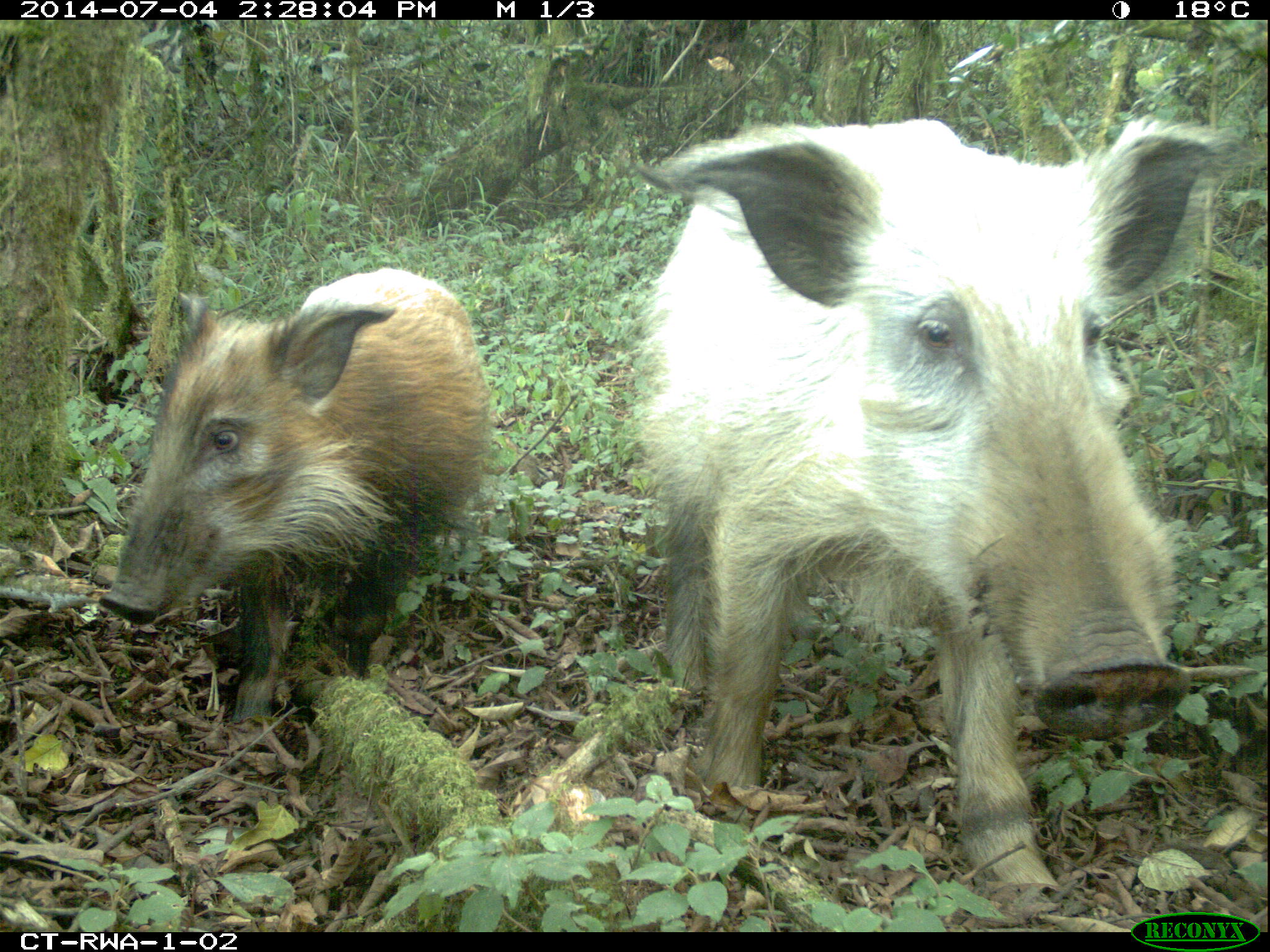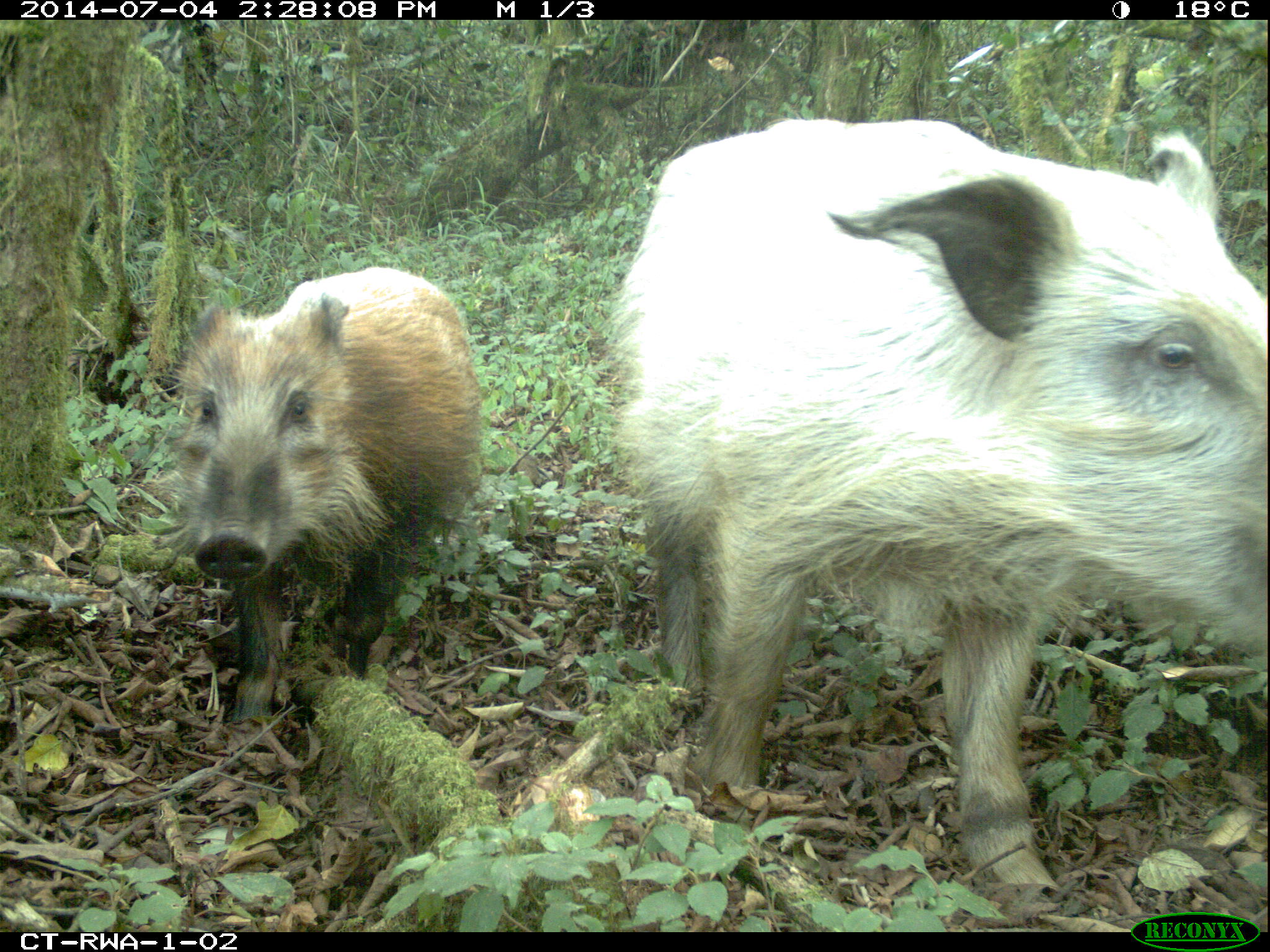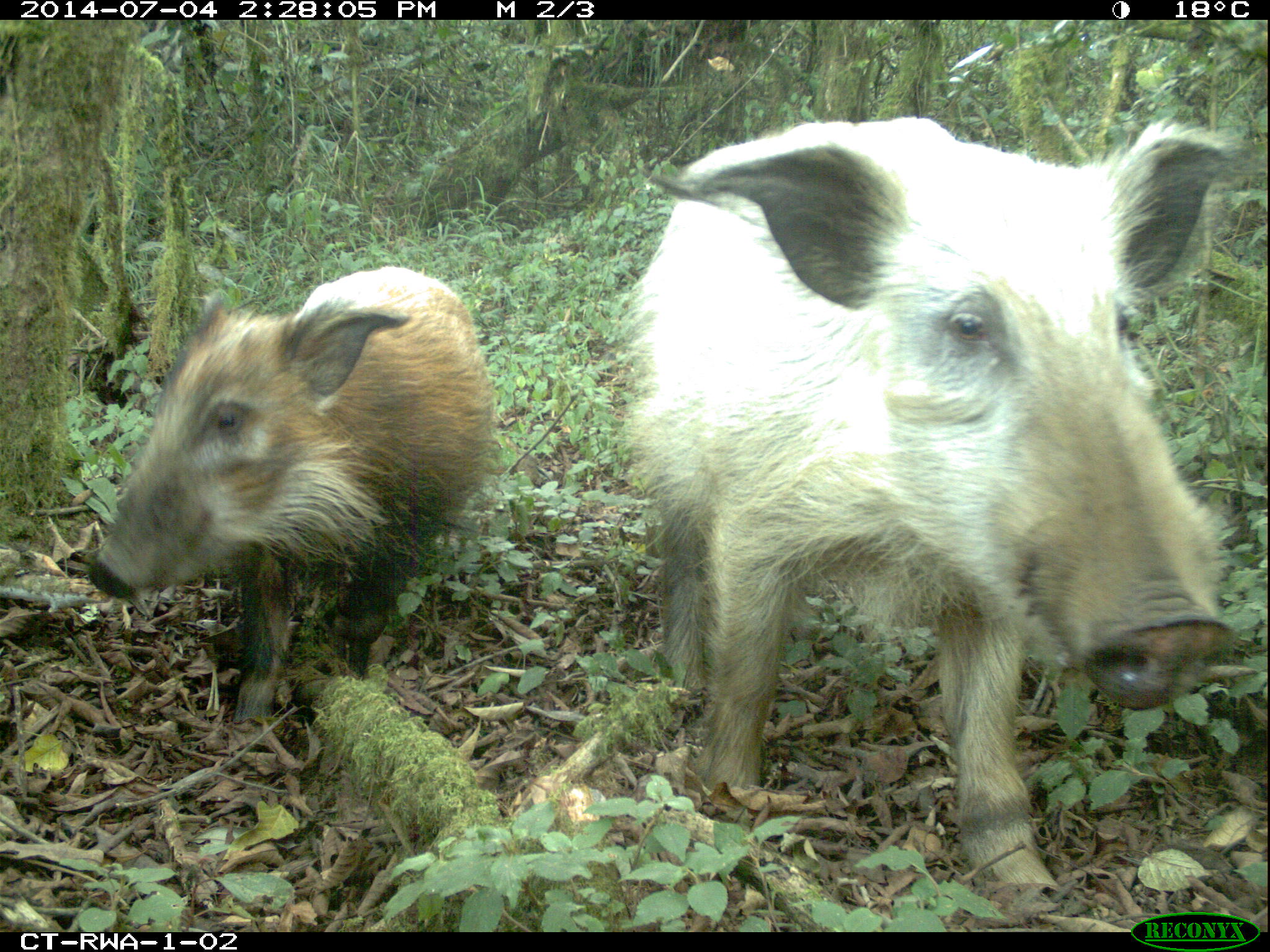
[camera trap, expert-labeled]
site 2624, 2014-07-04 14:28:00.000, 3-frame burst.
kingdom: Animalia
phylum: Chordata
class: Mammalia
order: Artiodactyla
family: Suidae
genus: Potamochoerus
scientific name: Potamochoerus larvatus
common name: bushpig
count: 2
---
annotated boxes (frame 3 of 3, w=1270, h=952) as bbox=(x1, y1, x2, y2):
potamochoerus larvatus: bbox=(617, 116, 1245, 887); bbox=(84, 264, 491, 724)